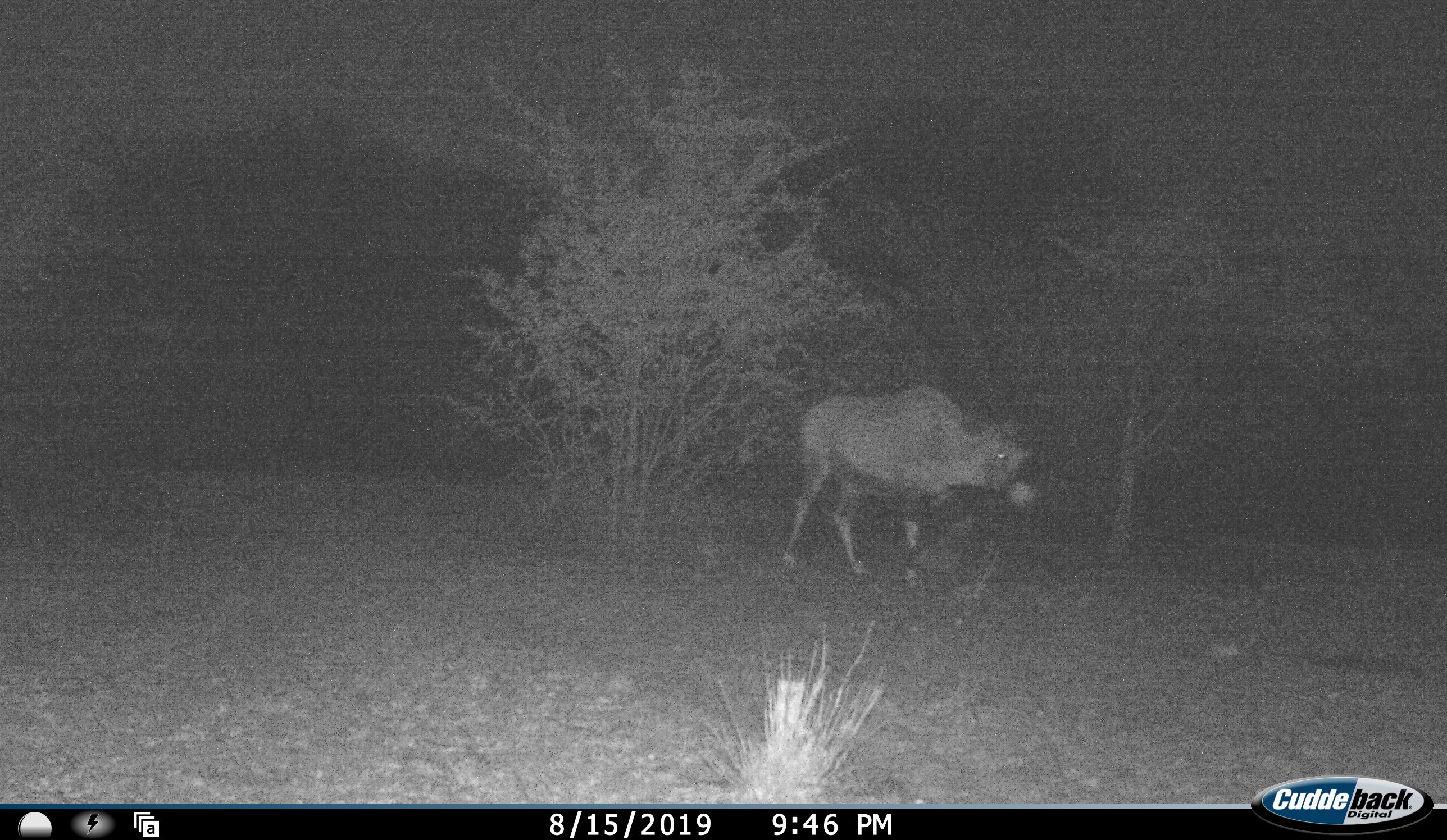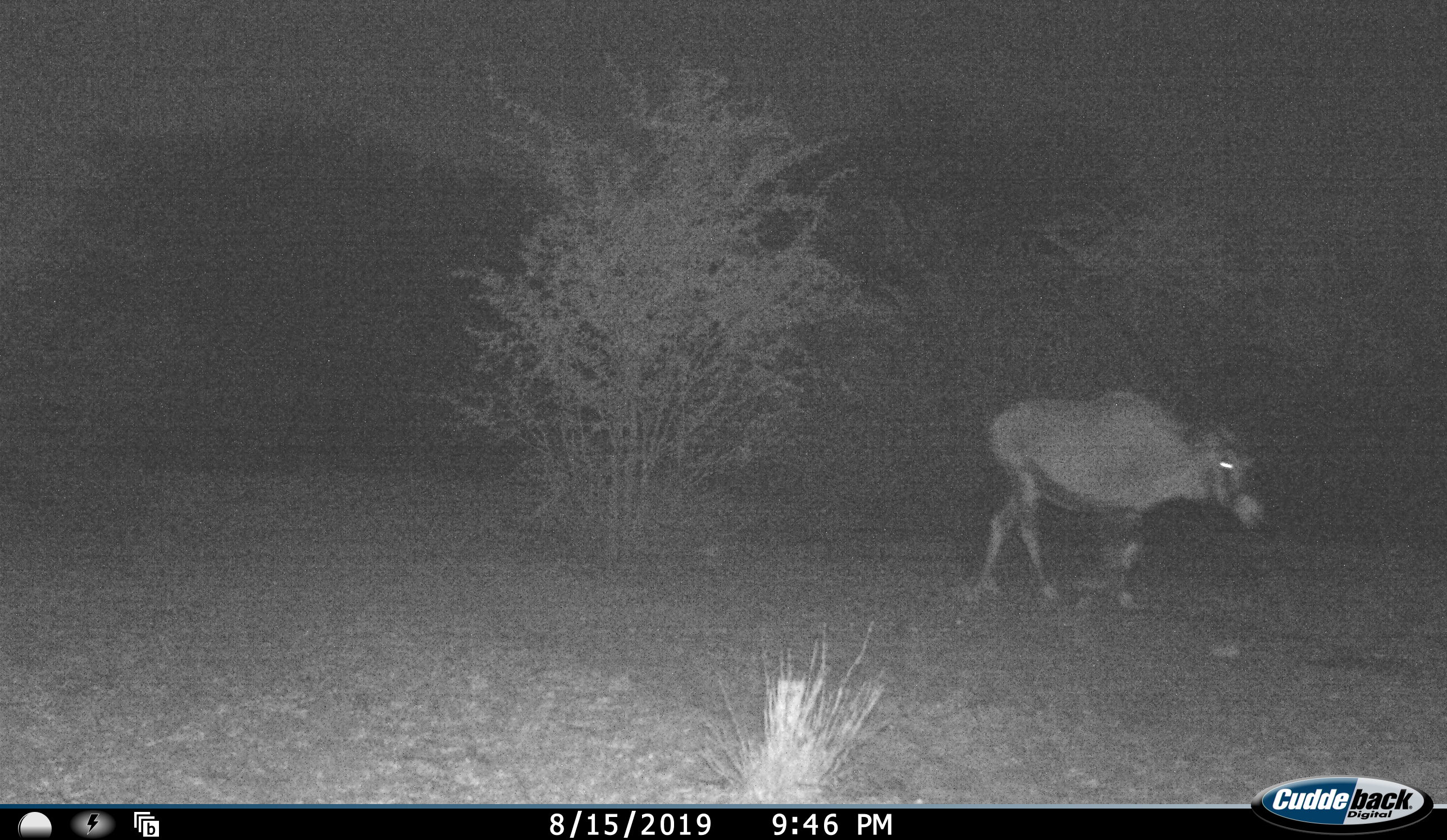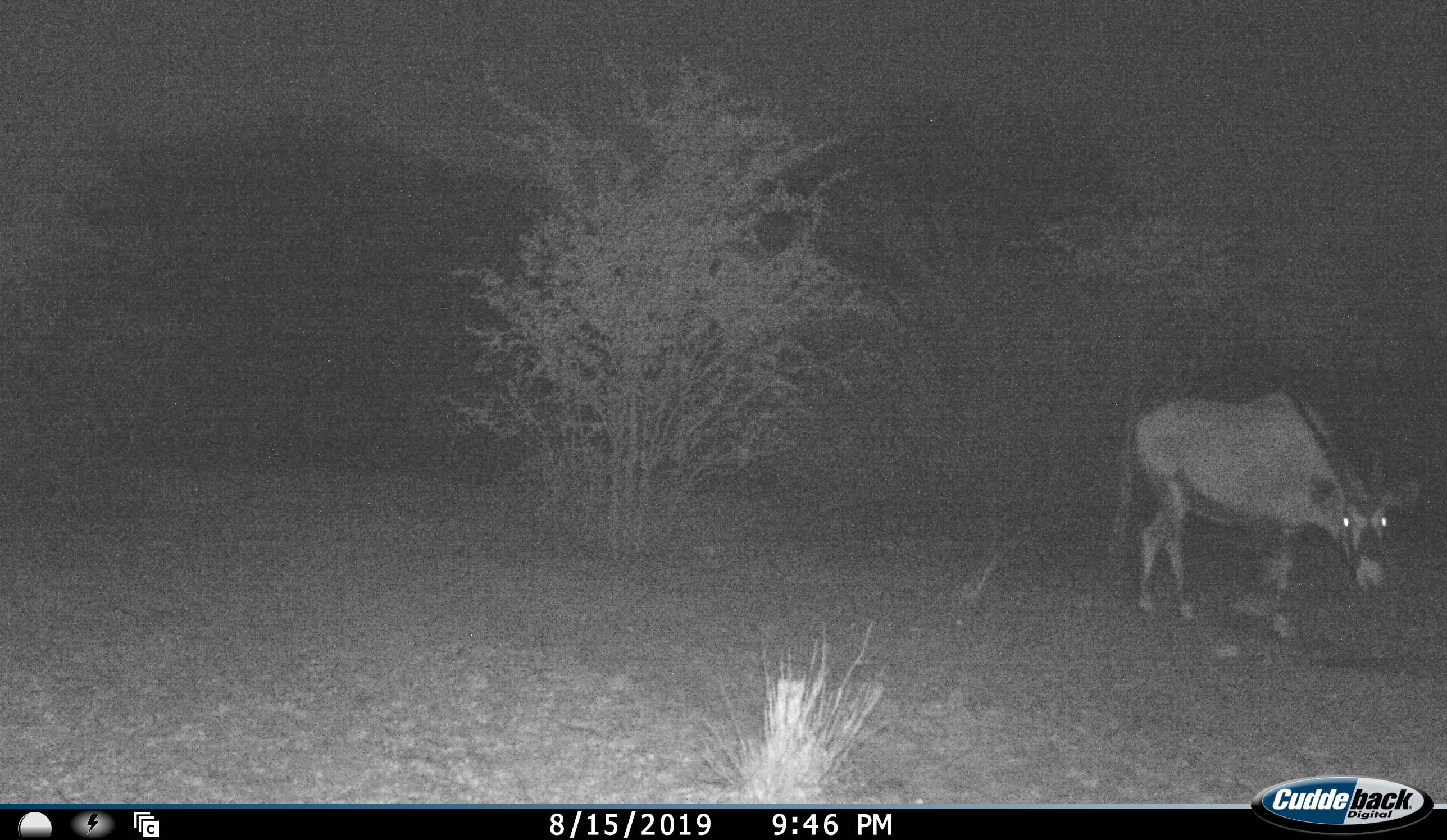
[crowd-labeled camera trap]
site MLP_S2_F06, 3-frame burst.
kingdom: Animalia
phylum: Chordata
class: Mammalia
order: Artiodactyla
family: Bovidae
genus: Oryx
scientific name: Oryx gazella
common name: gemsbok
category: oryx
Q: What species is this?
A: Oryx (gemsbok) (Oryx gazella).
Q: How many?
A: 1.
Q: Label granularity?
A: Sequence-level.